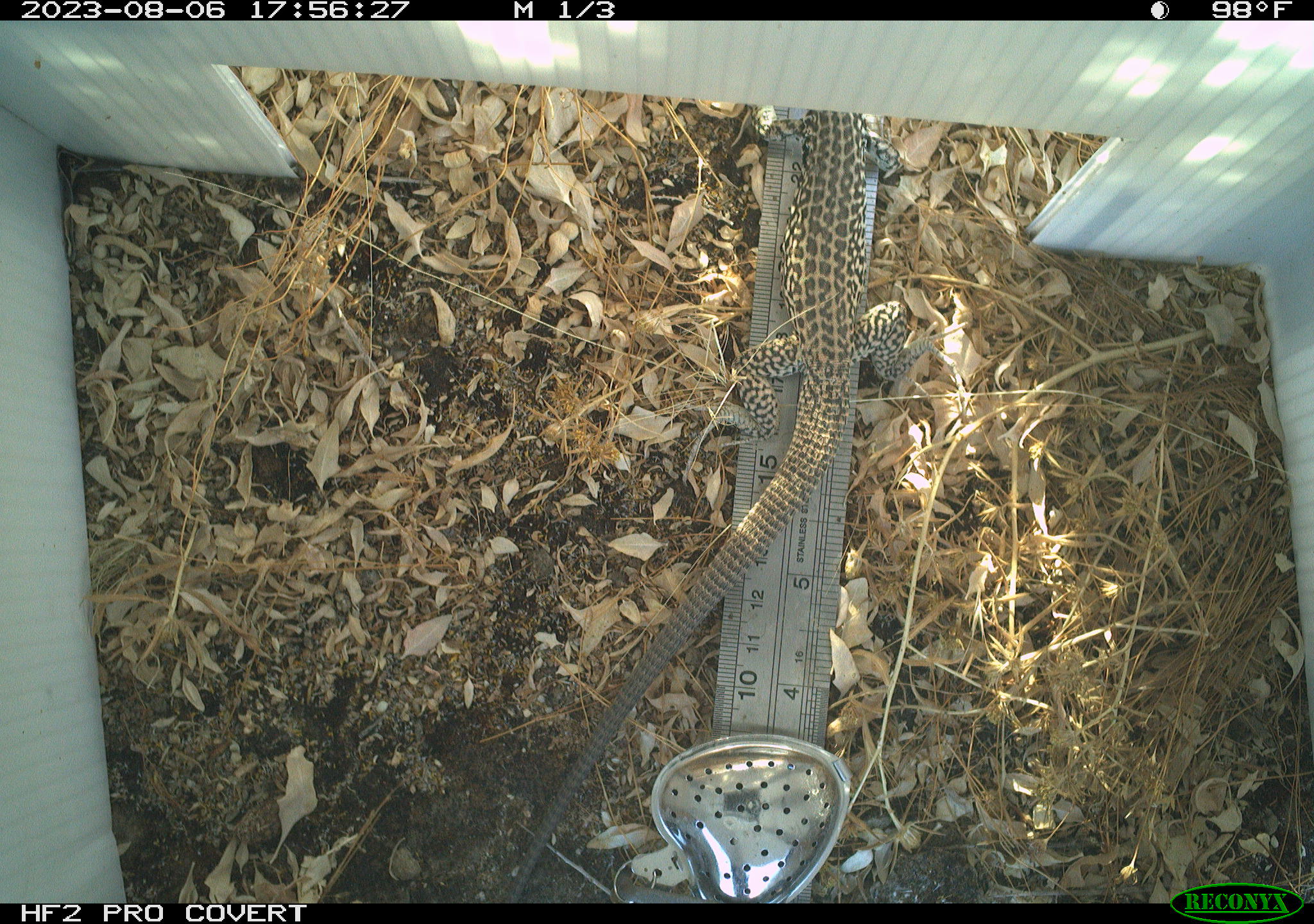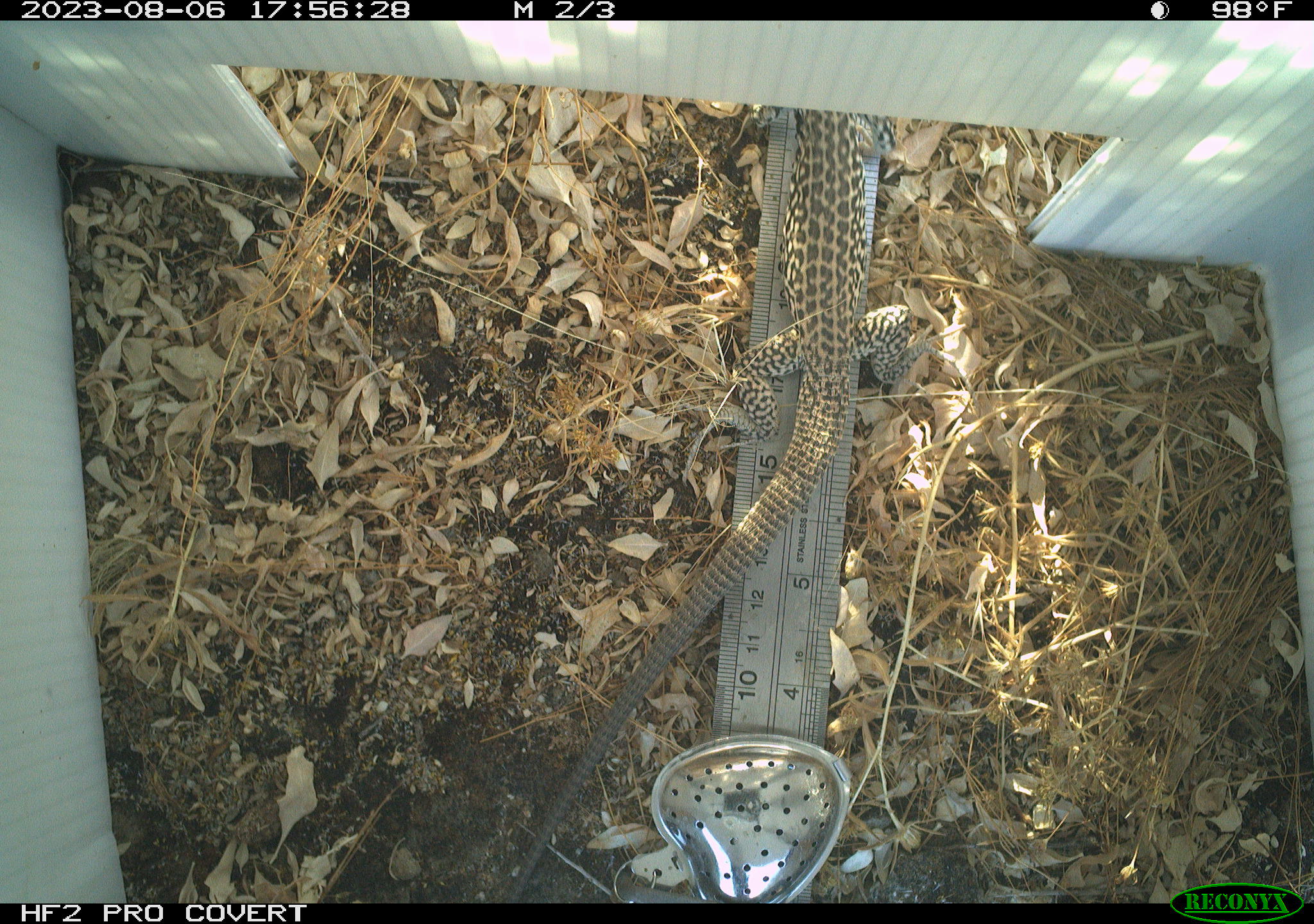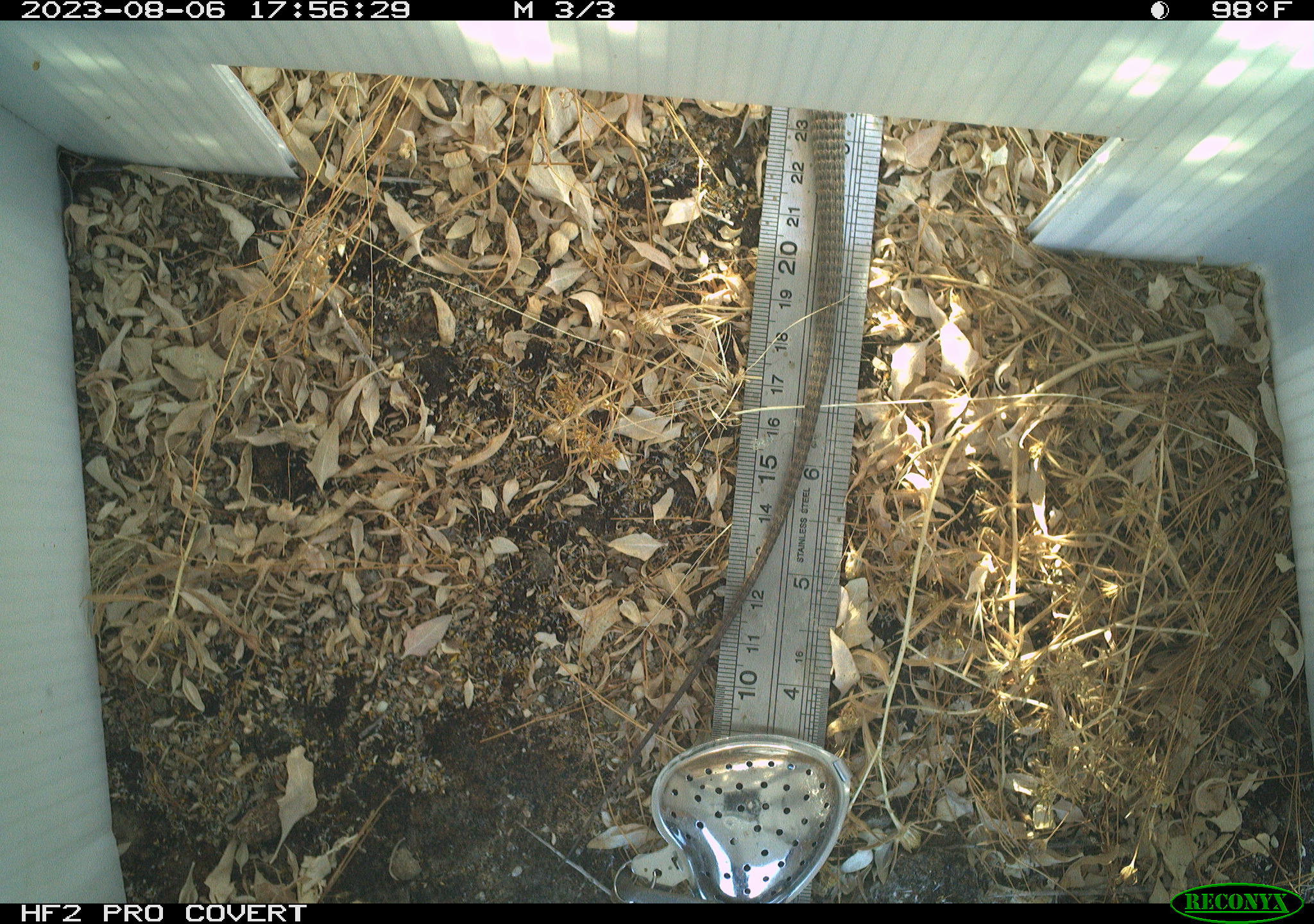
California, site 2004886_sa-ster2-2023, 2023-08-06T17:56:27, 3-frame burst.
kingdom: Animalia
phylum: Chordata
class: Reptilia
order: Squamata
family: Teiidae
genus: Aspidoscelis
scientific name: Aspidoscelis tigris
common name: western whiptail